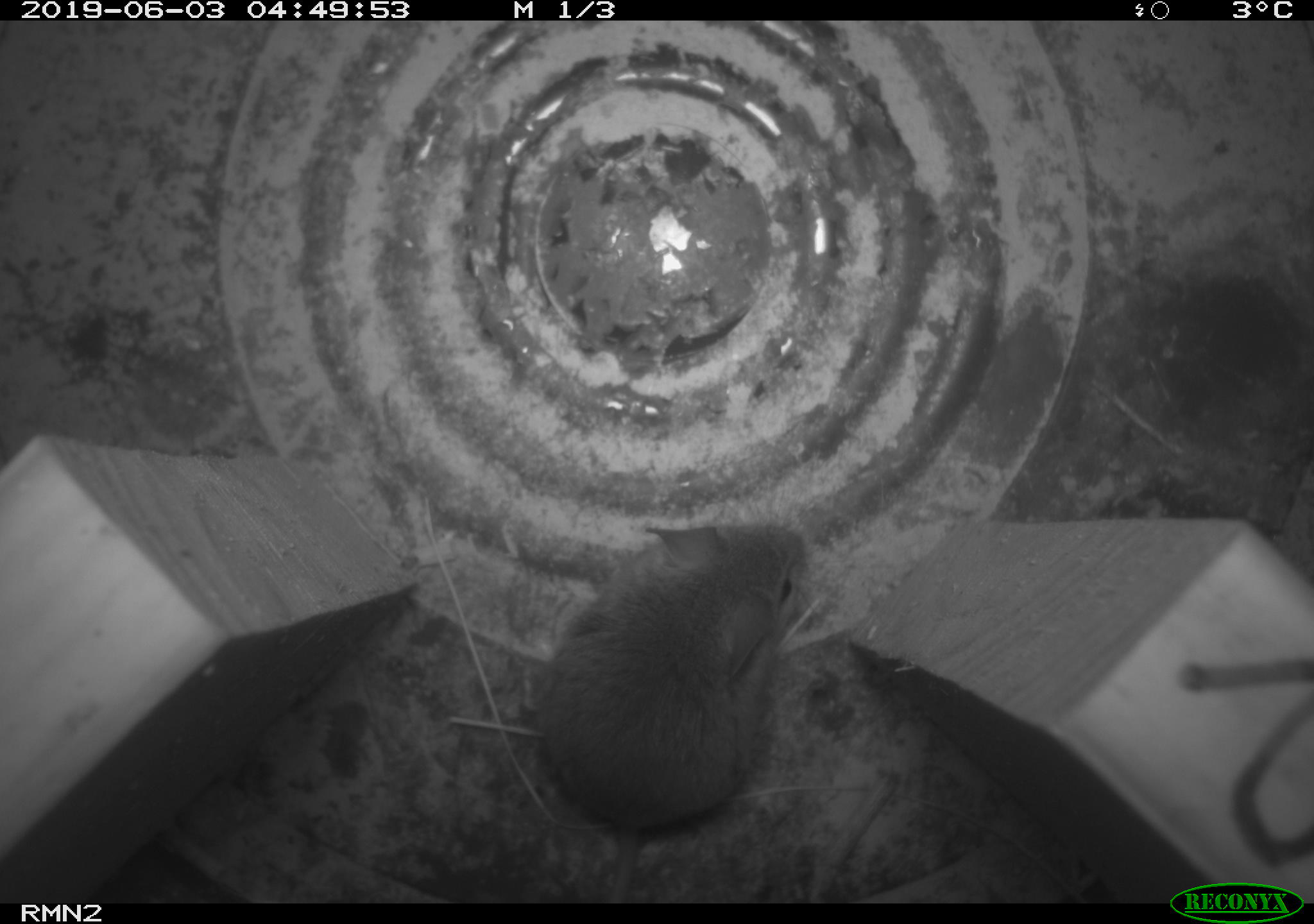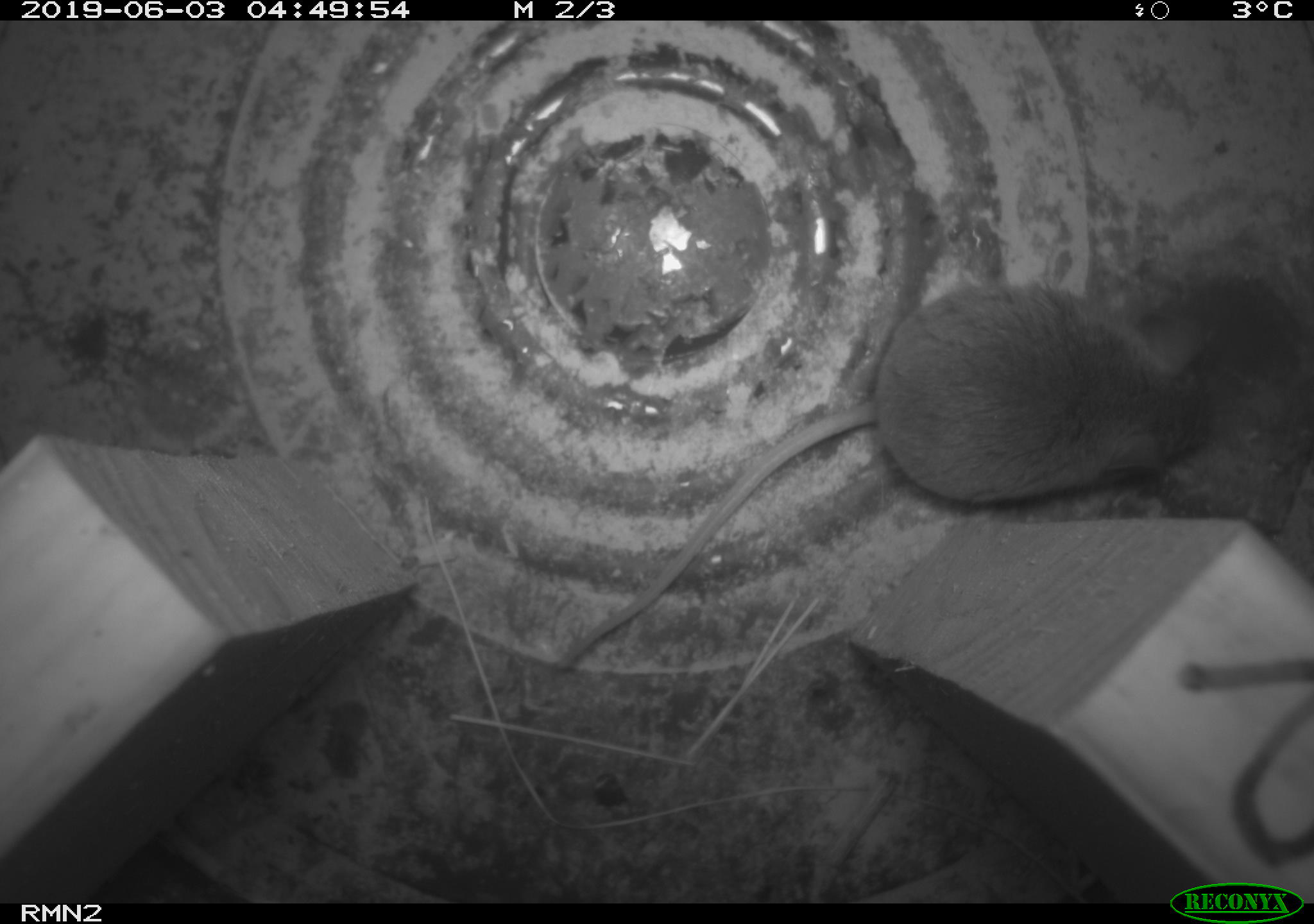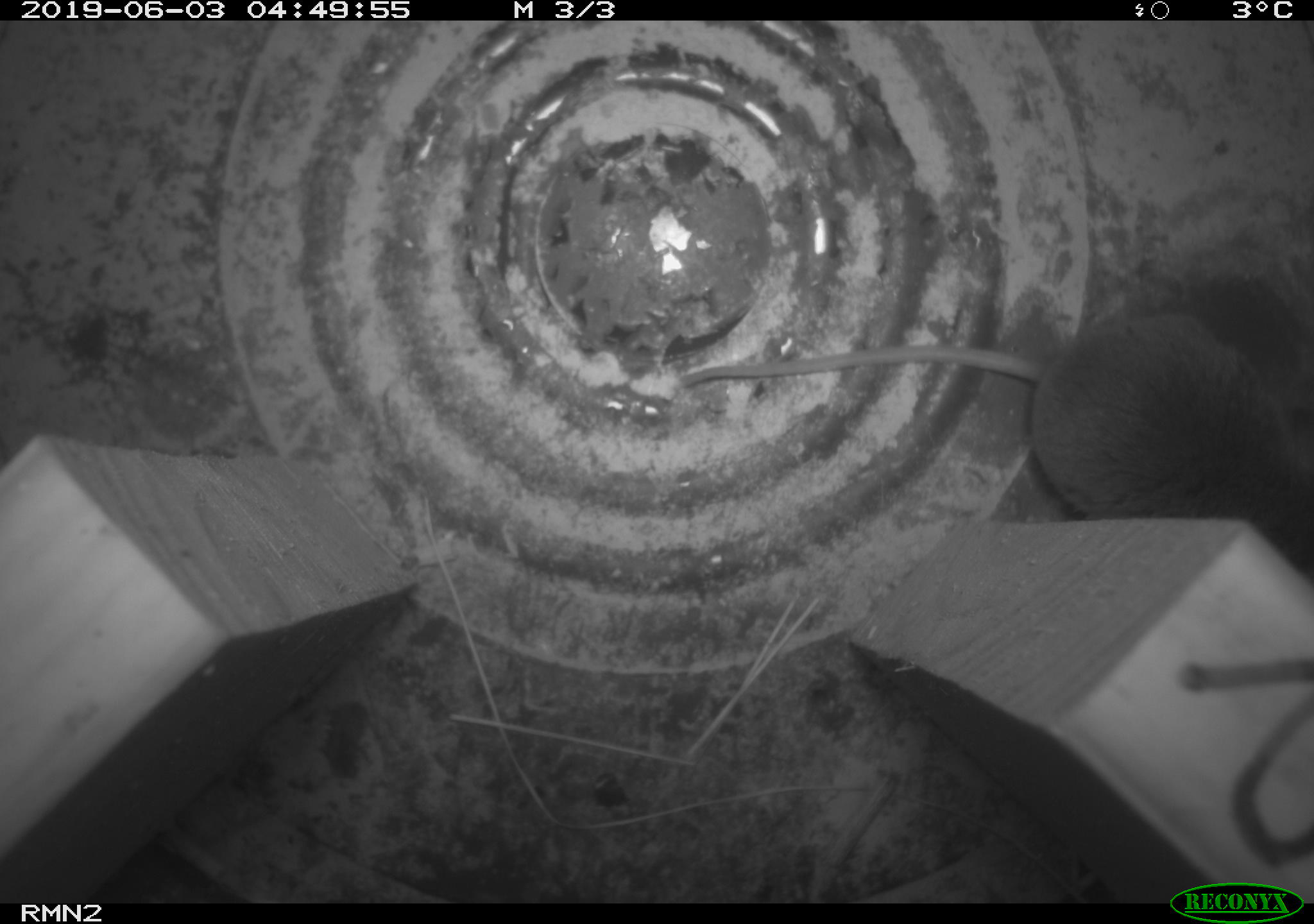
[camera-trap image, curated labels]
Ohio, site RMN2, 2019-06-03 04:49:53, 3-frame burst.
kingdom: Animalia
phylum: Chordata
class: Mammalia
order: Rodentia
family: Cricetidae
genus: Peromyscus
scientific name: Peromyscus leucopus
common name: white-footed mouse